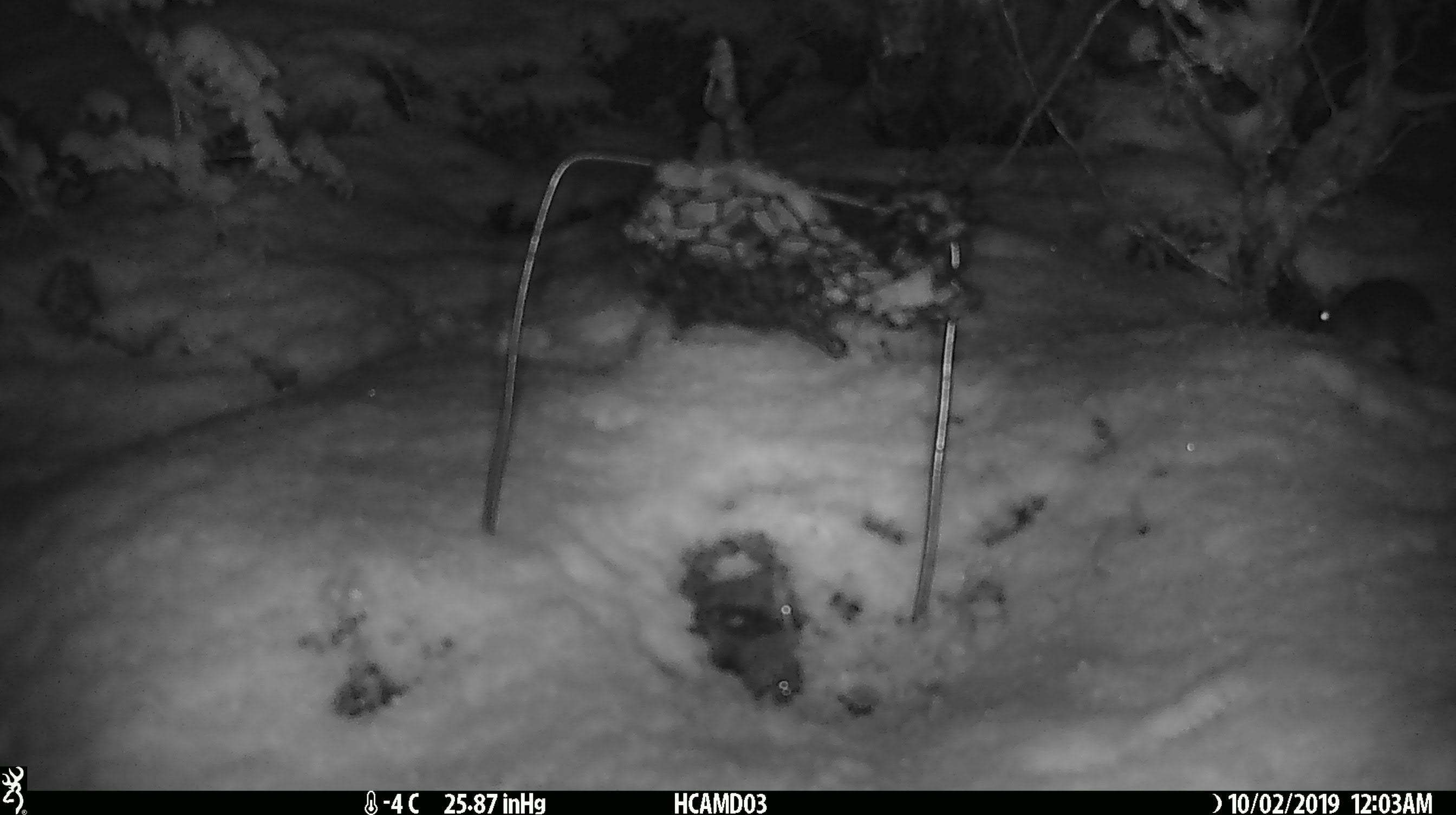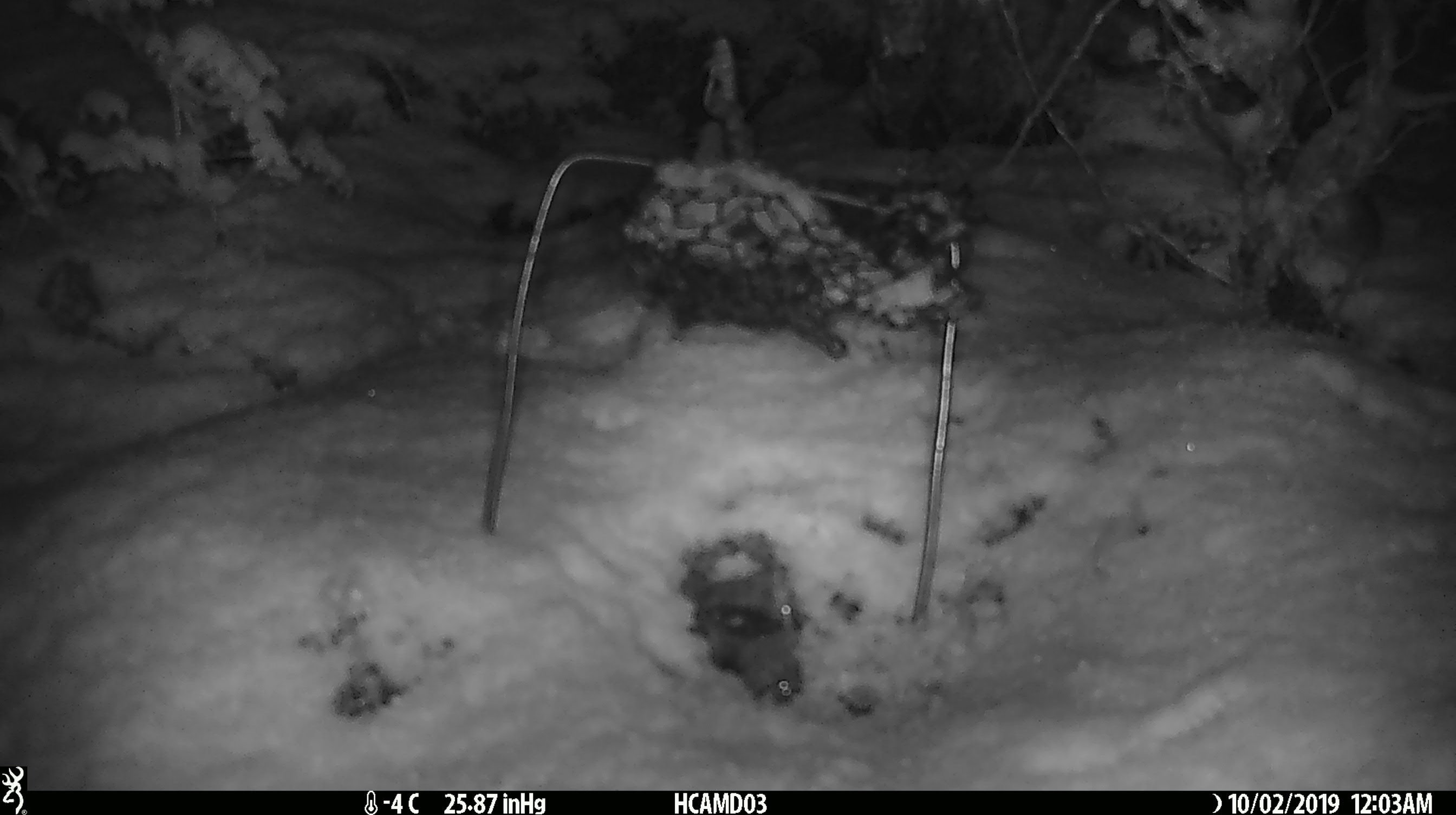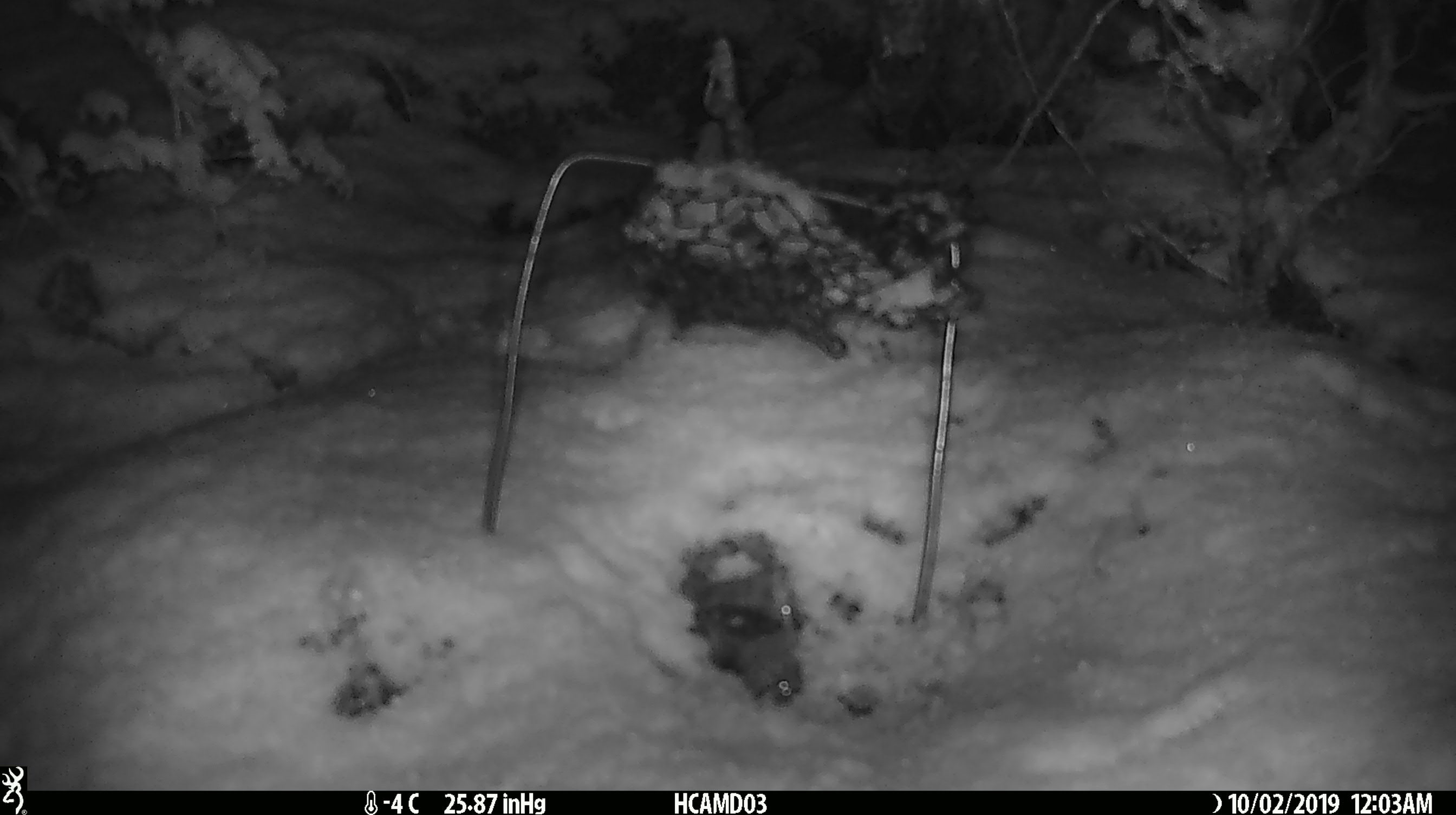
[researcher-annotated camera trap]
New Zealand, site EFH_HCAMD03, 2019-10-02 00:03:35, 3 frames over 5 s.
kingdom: Animalia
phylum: Chordata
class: Mammalia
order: Rodentia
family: Muridae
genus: Mus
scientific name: Mus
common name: mouse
Mouse (Mus).